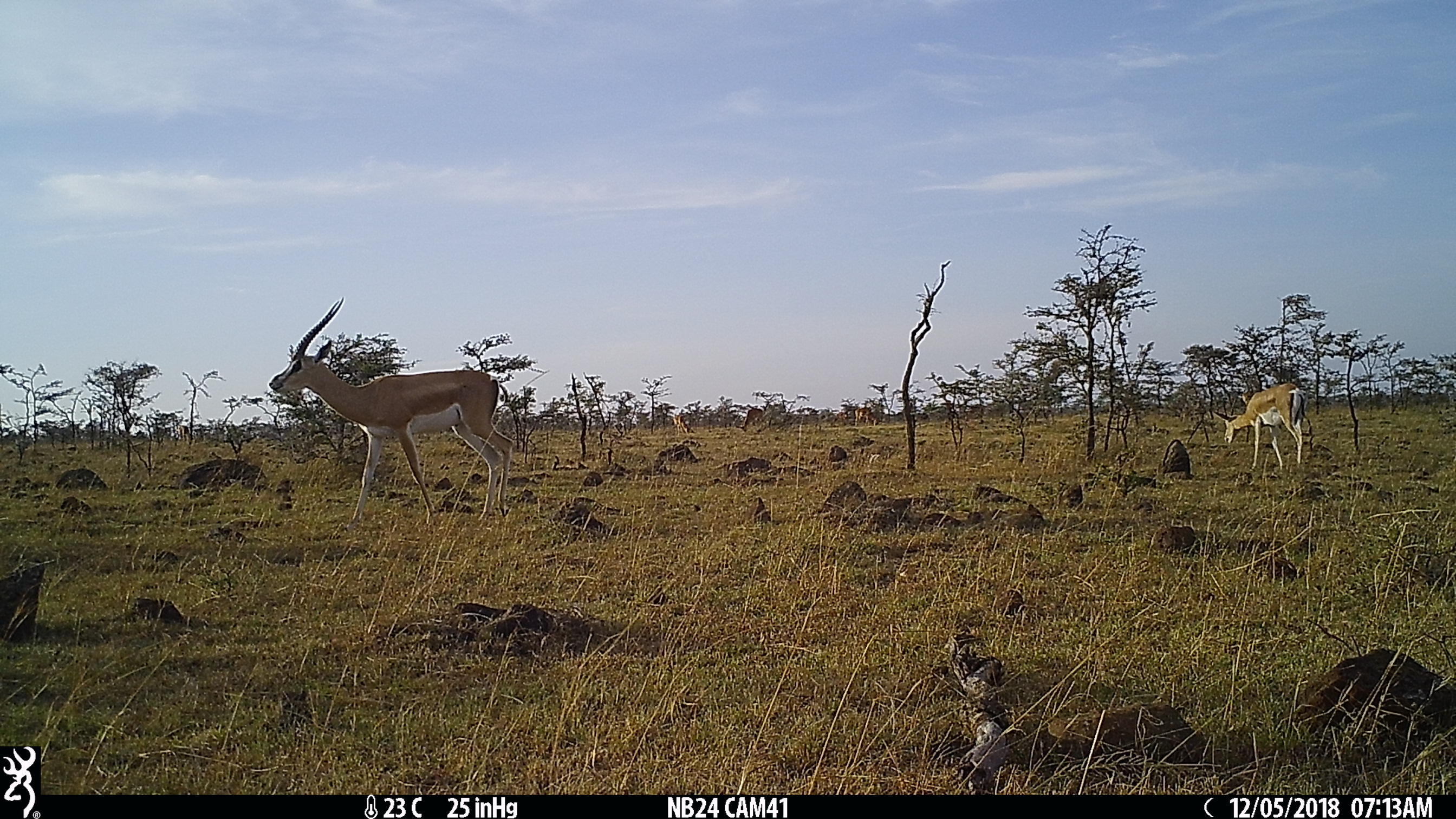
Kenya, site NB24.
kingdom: Animalia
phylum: Chordata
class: Mammalia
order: Artiodactyla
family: Bovidae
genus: Nanger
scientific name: Nanger granti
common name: grant's gazelle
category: gazelle grants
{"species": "gazelle grants (grant's gazelle) (Nanger granti)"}